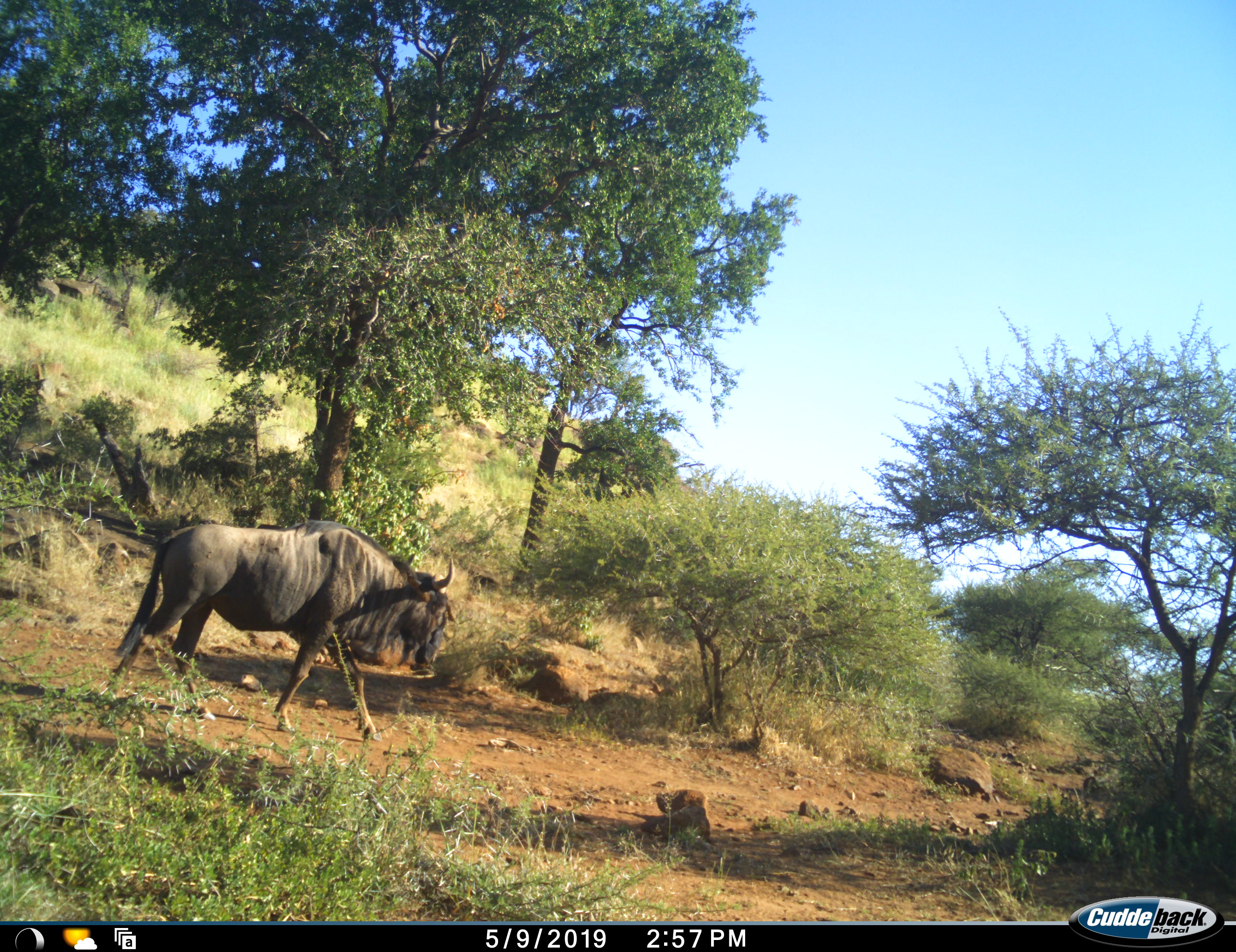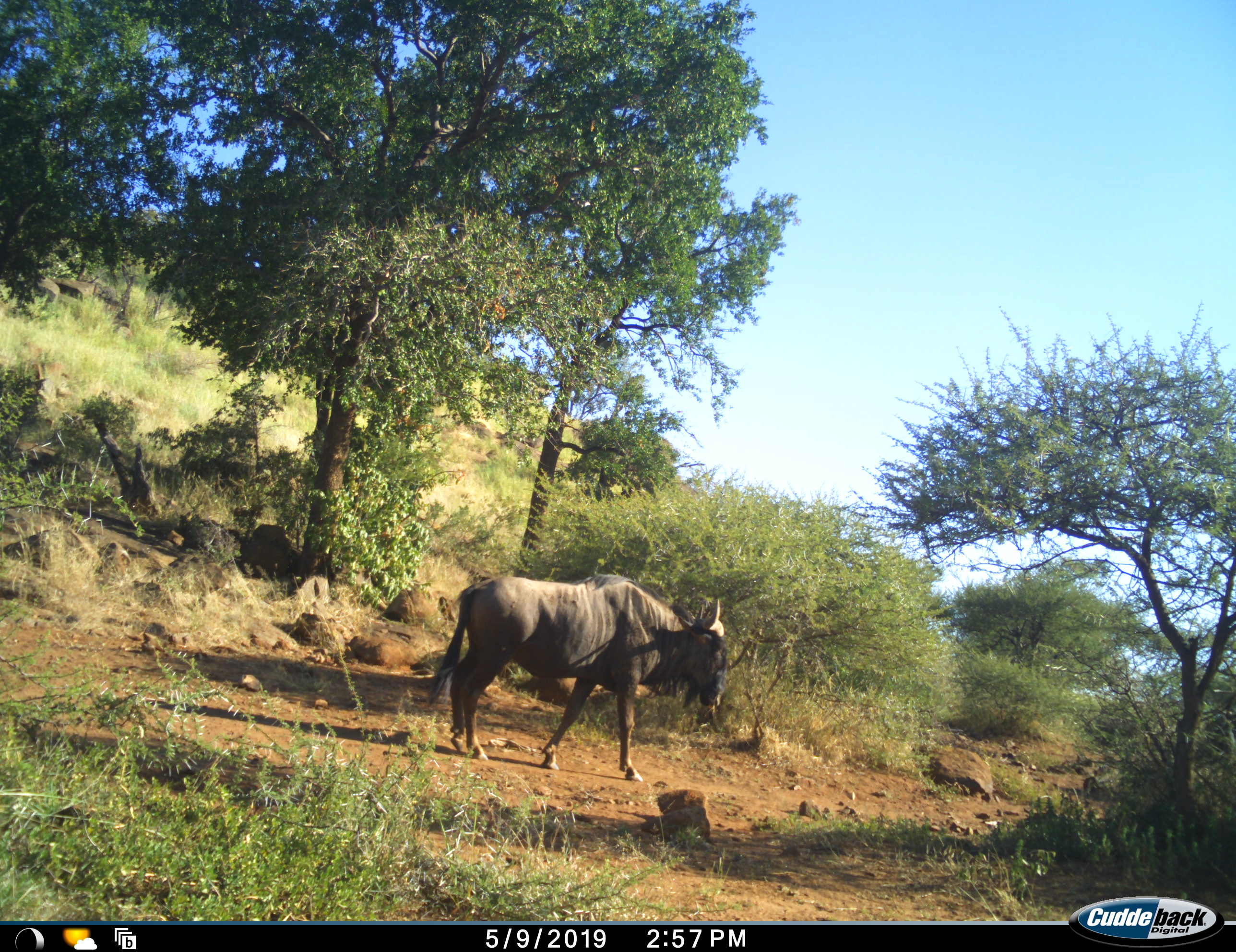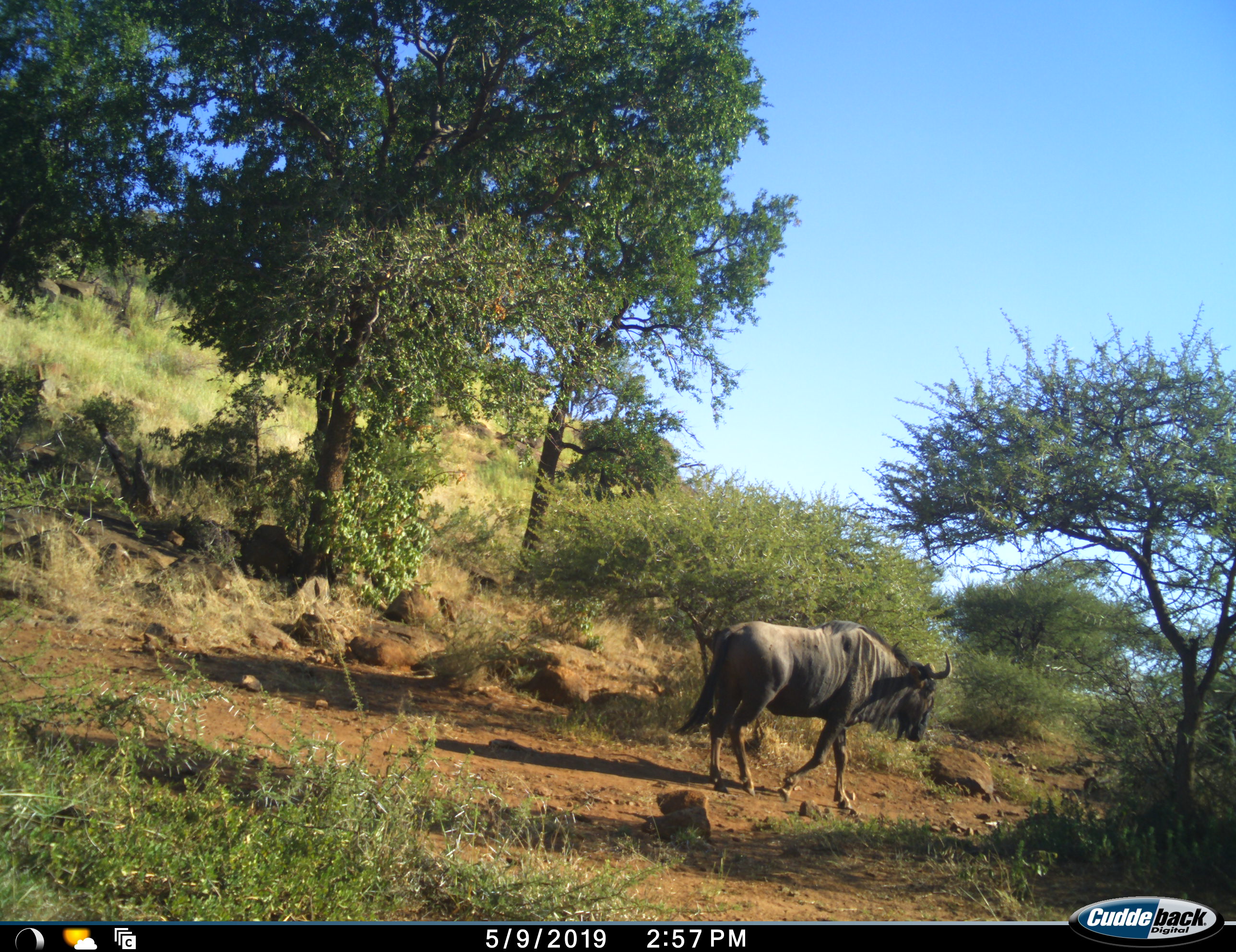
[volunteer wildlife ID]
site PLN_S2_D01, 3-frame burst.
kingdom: Animalia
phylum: Chordata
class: Mammalia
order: Artiodactyla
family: Bovidae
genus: Connochaetes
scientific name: Connochaetes taurinus taurinus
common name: blue wildebeest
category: wildebeestblue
Wildebeestblue (blue wildebeest) (Connochaetes taurinus taurinus), count 1. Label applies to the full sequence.